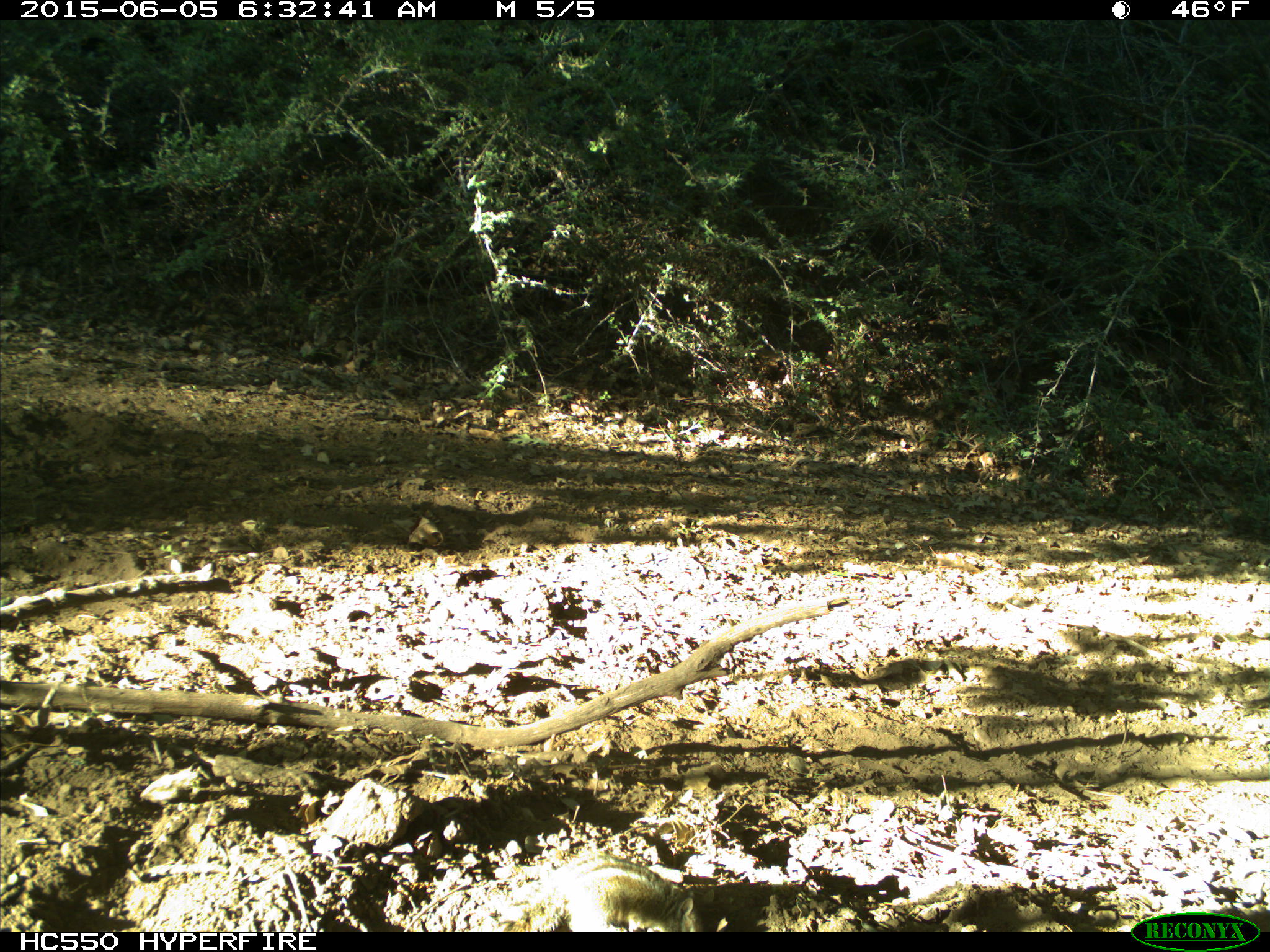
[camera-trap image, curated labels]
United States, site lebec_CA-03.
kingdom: Animalia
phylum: Chordata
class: Mammalia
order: Rodentia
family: Sciuridae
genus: Tamias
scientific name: Tamias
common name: chipmunk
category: unidentified chipmunk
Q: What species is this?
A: Unidentified chipmunk (chipmunk) (Tamias).